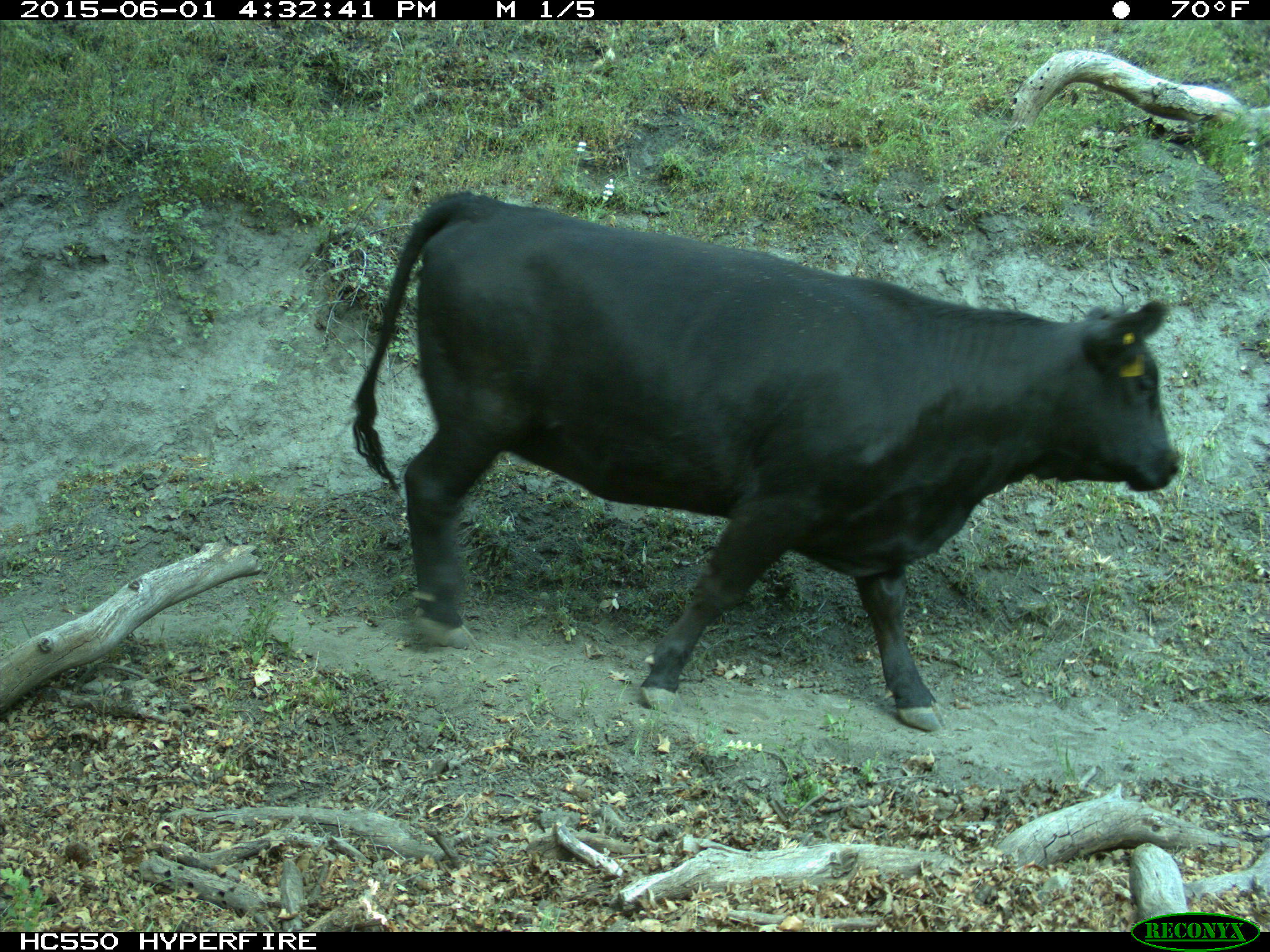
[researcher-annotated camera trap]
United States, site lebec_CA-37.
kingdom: Animalia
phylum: Chordata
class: Mammalia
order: Artiodactyla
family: Bovidae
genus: Bos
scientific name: Bos taurus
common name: domestic cow